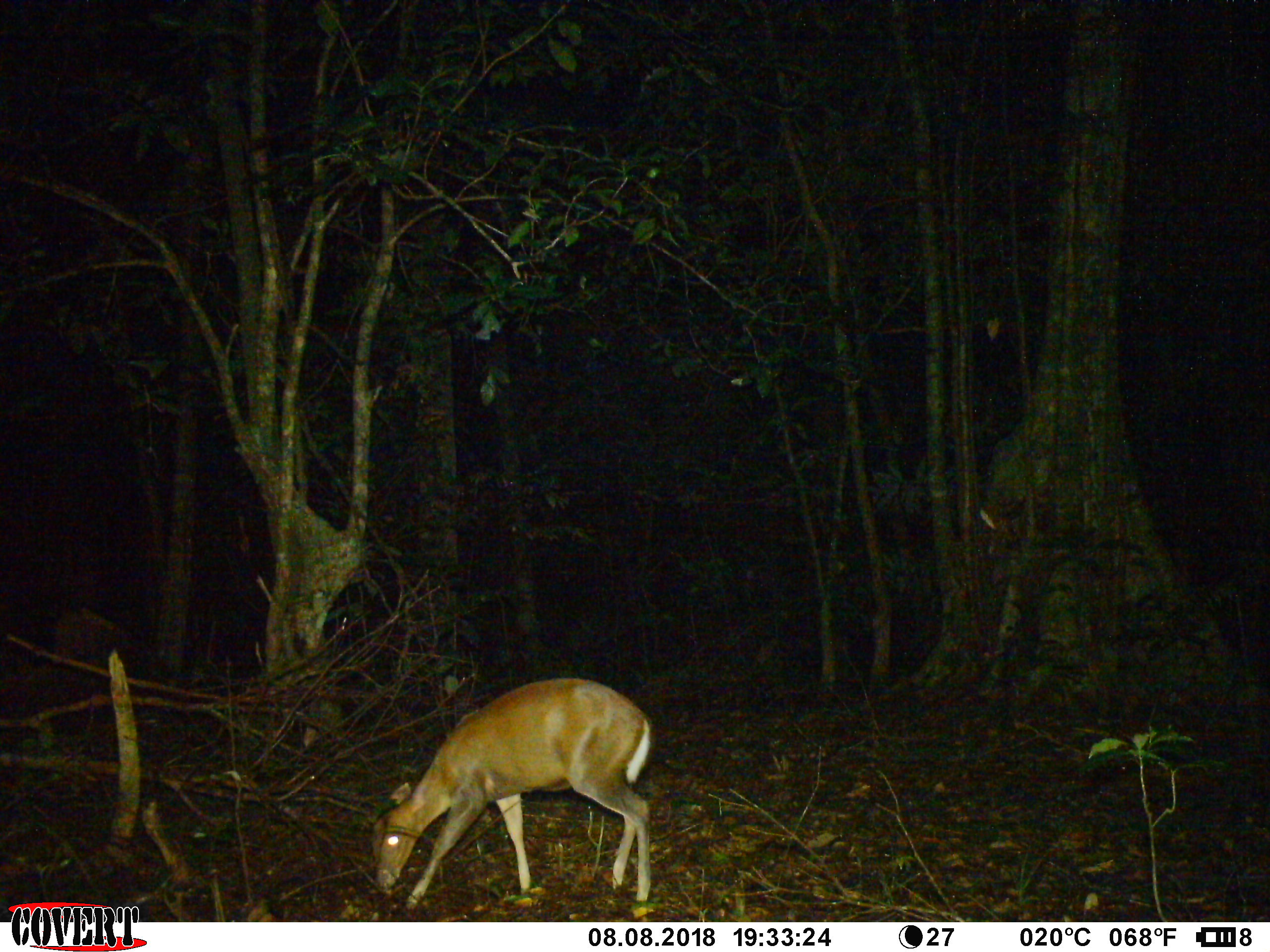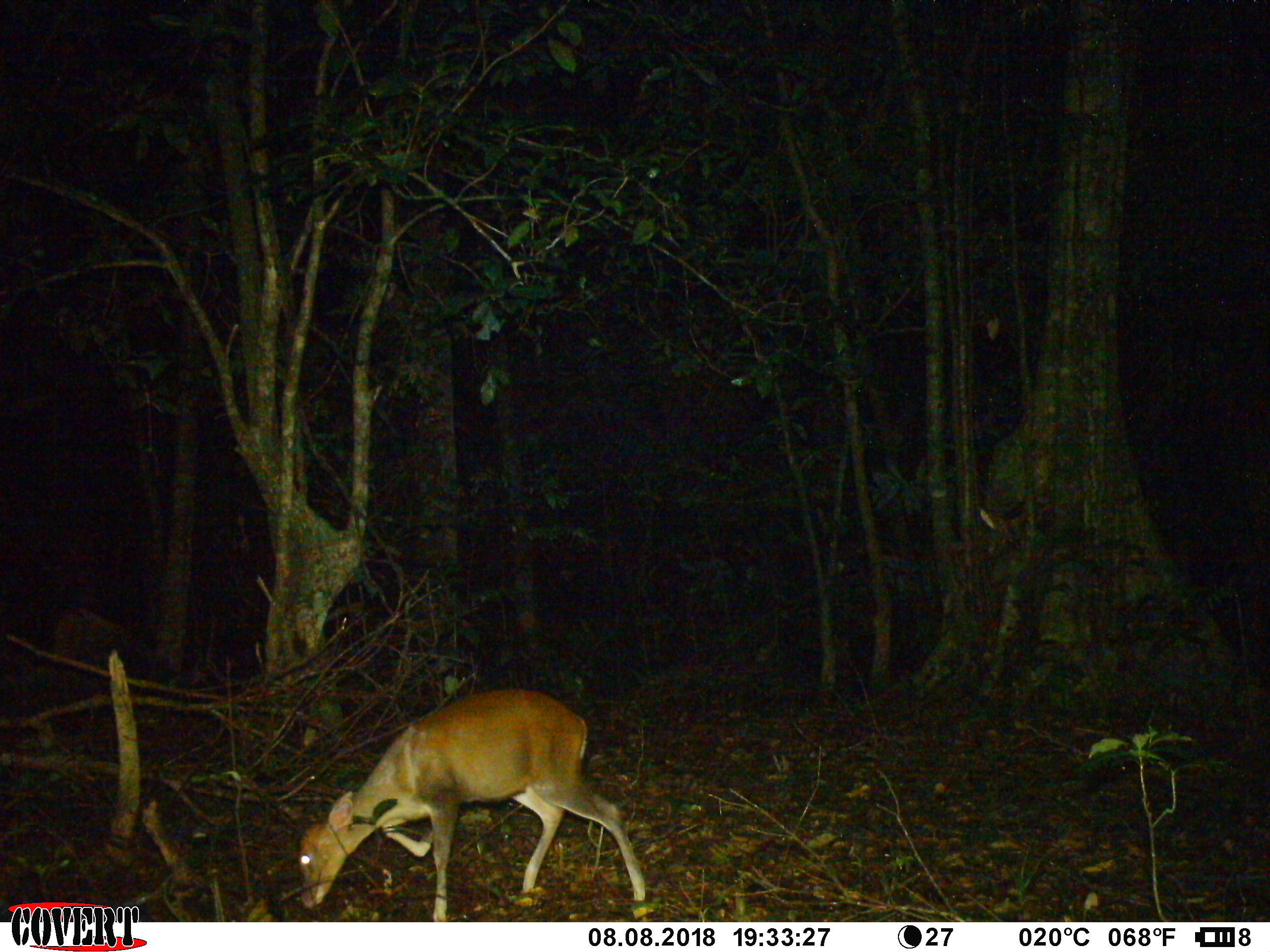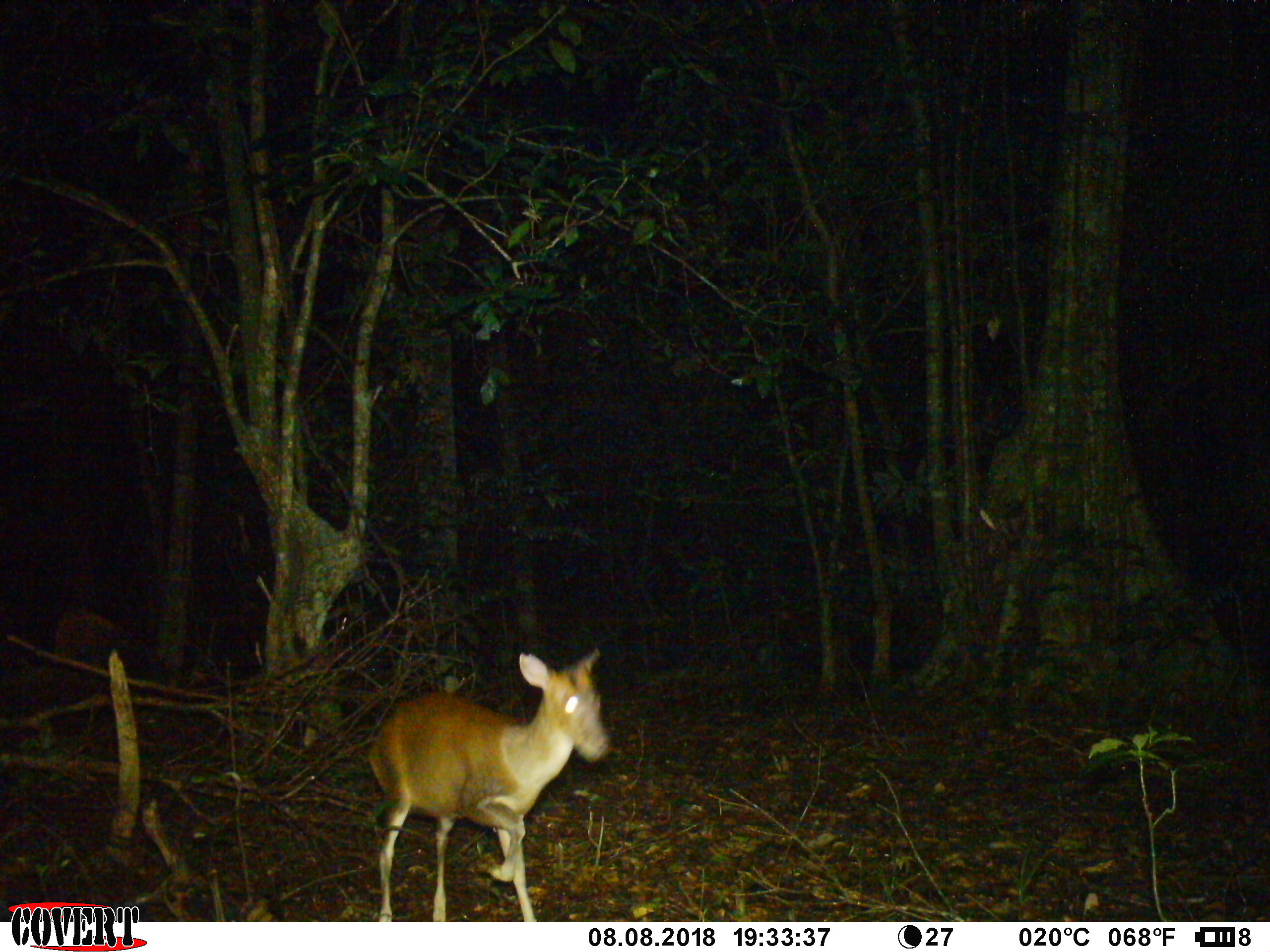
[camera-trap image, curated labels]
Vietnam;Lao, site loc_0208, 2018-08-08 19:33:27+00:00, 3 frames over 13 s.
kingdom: Animalia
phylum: Chordata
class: Mammalia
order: Artiodactyla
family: Cervidae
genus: Muntiacus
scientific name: Muntiacus rooseveltorum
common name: roosevelt's muntjac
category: roosevelts muntjac group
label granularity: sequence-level